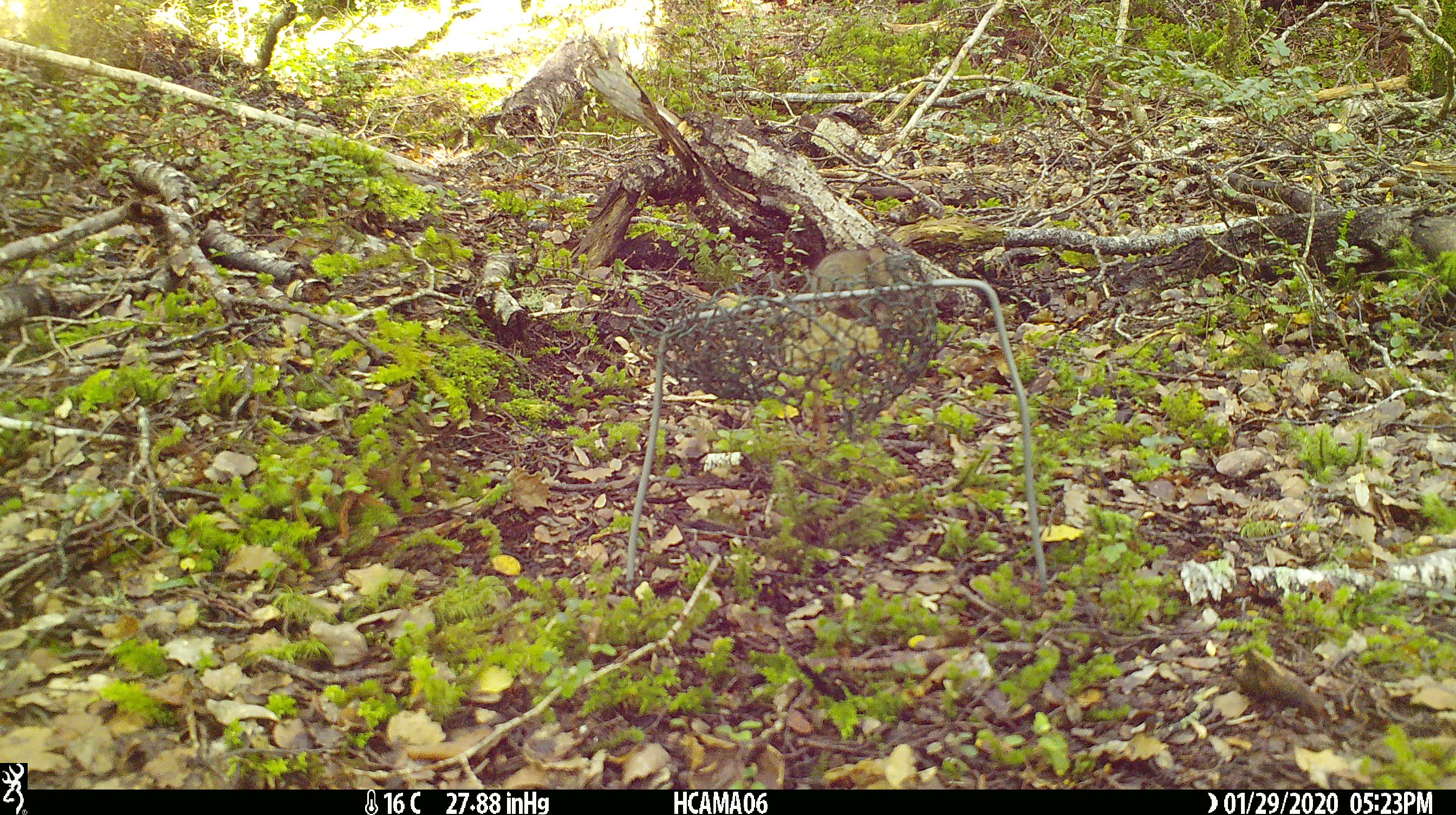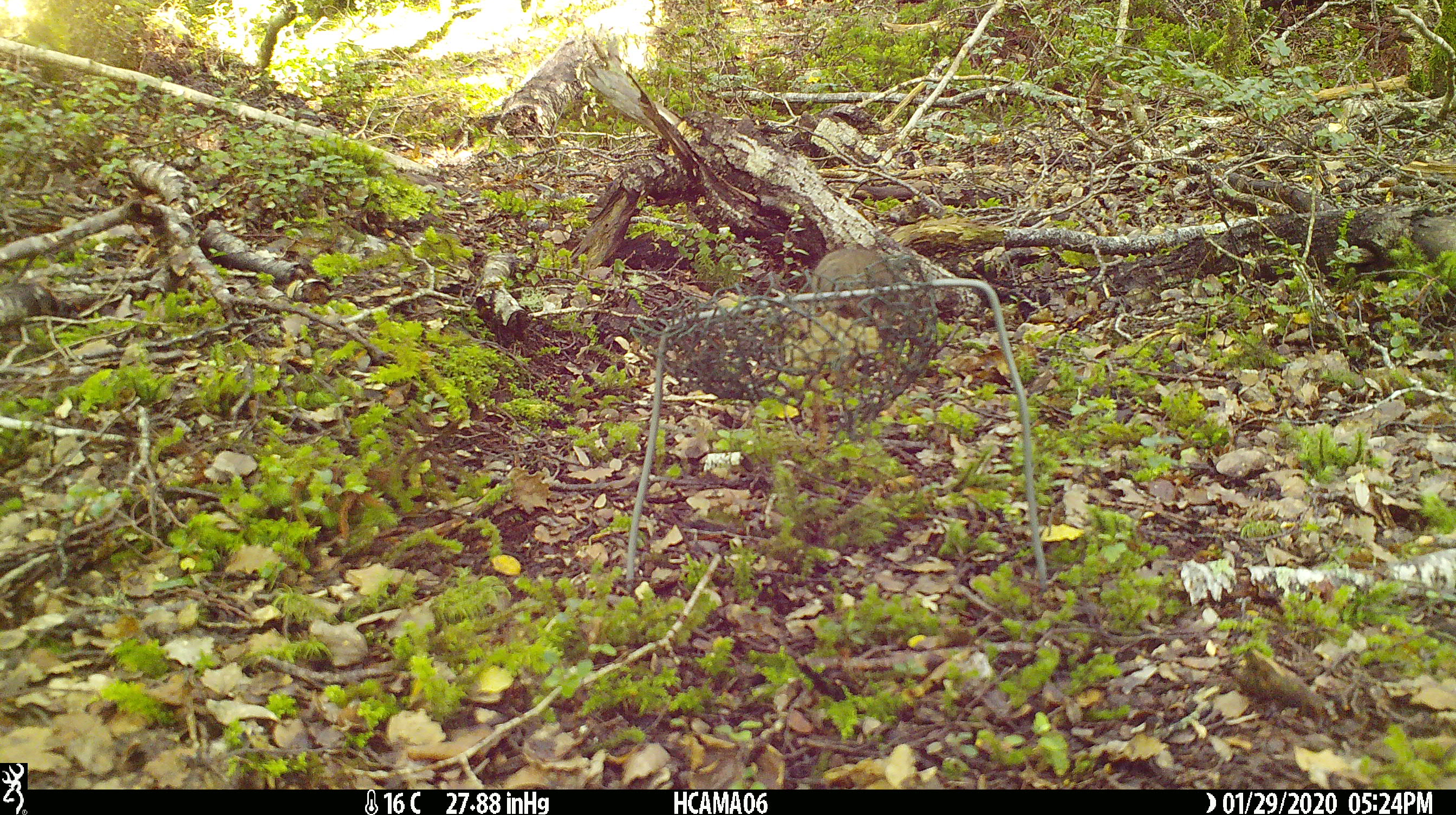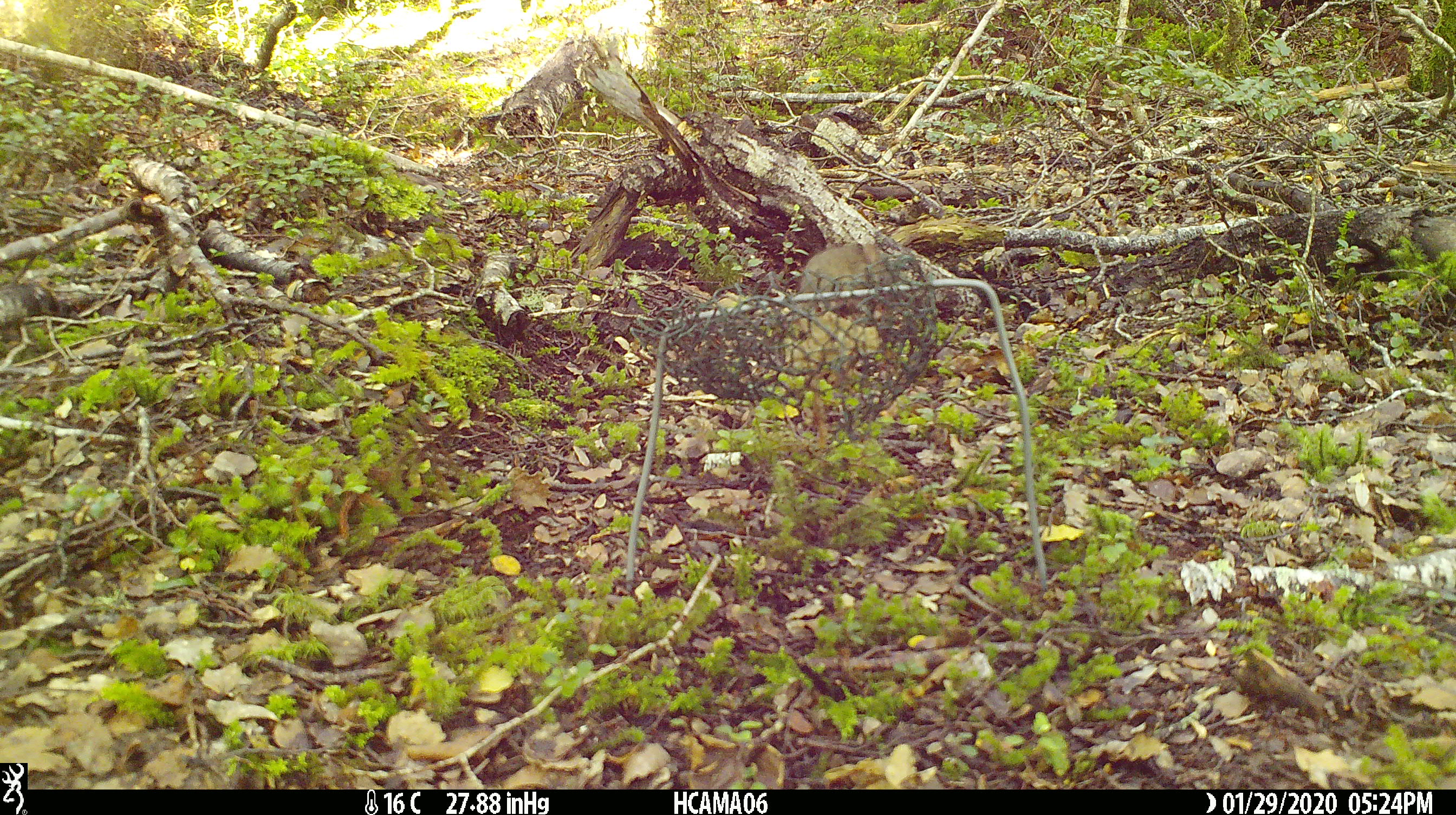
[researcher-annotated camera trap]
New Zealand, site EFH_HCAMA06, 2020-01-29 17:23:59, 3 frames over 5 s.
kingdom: Animalia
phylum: Chordata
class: Mammalia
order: Rodentia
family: Muridae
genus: Mus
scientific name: Mus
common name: mouse